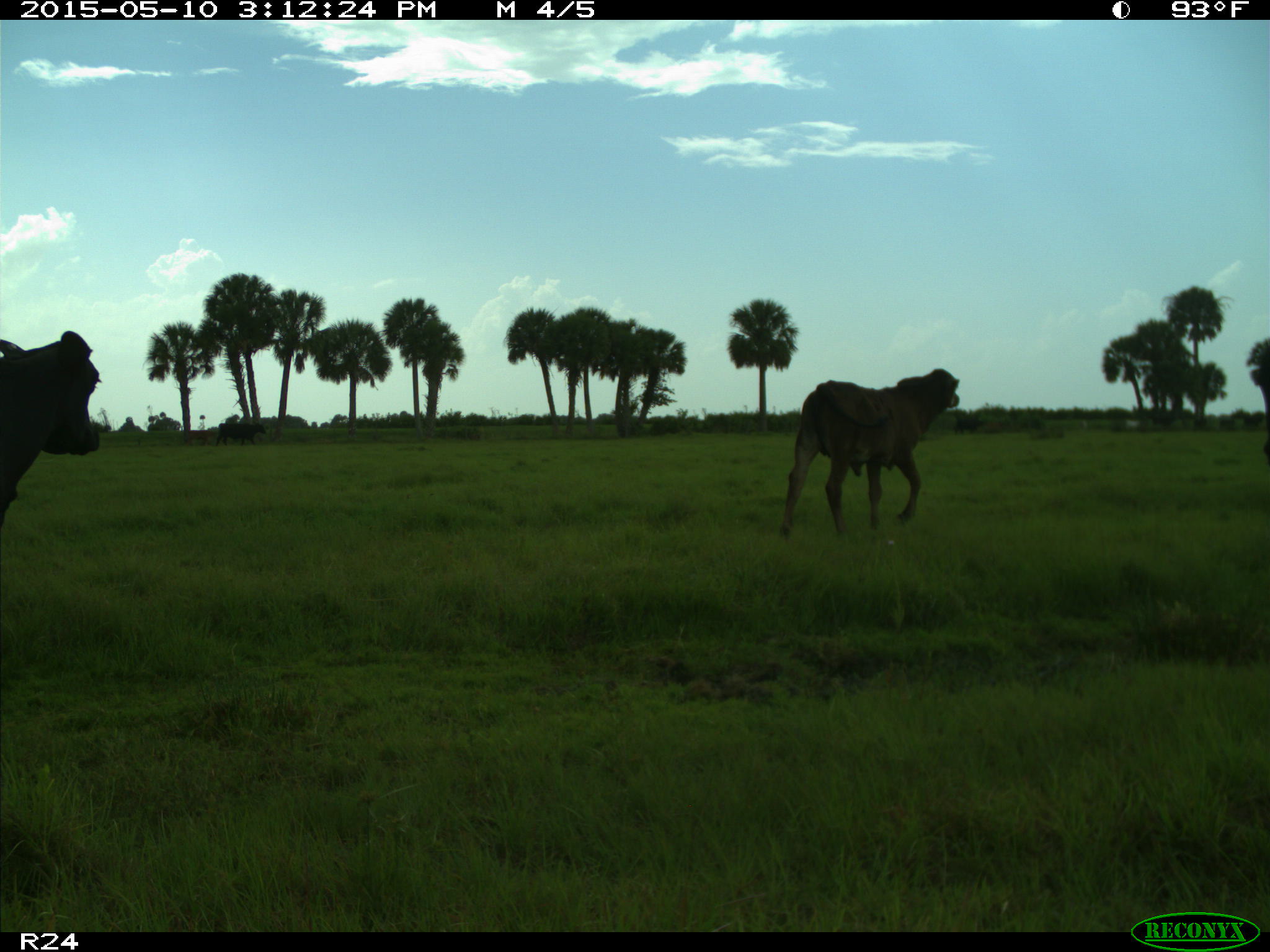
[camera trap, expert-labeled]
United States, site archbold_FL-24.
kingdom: Animalia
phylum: Chordata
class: Mammalia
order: Artiodactyla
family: Bovidae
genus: Bos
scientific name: Bos taurus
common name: domestic cow